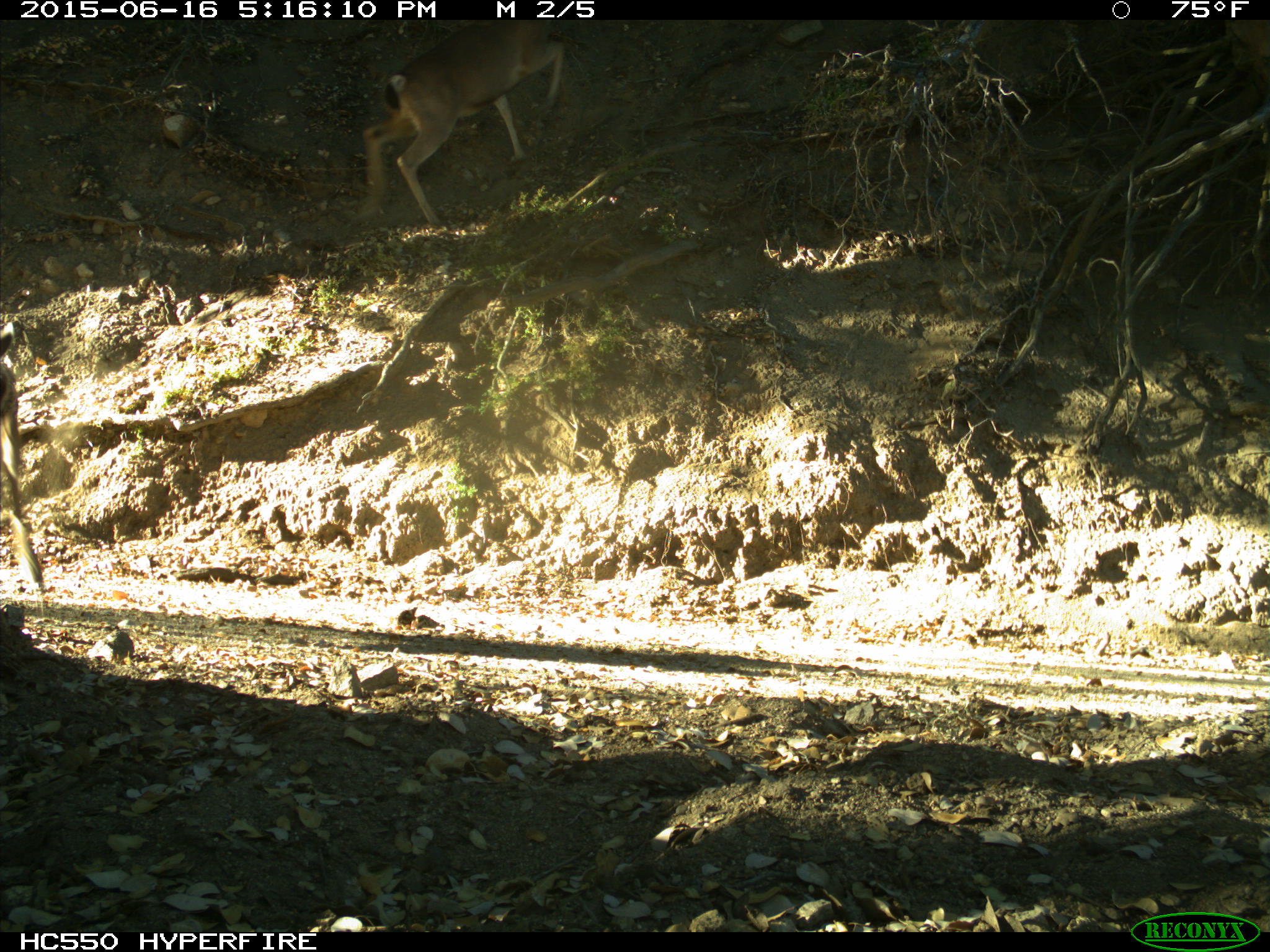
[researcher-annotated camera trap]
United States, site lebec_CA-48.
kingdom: Animalia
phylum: Chordata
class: Mammalia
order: Artiodactyla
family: Cervidae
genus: Odocoileus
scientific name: Odocoileus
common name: deer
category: unidentified deer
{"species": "unidentified deer (deer) (Odocoileus)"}